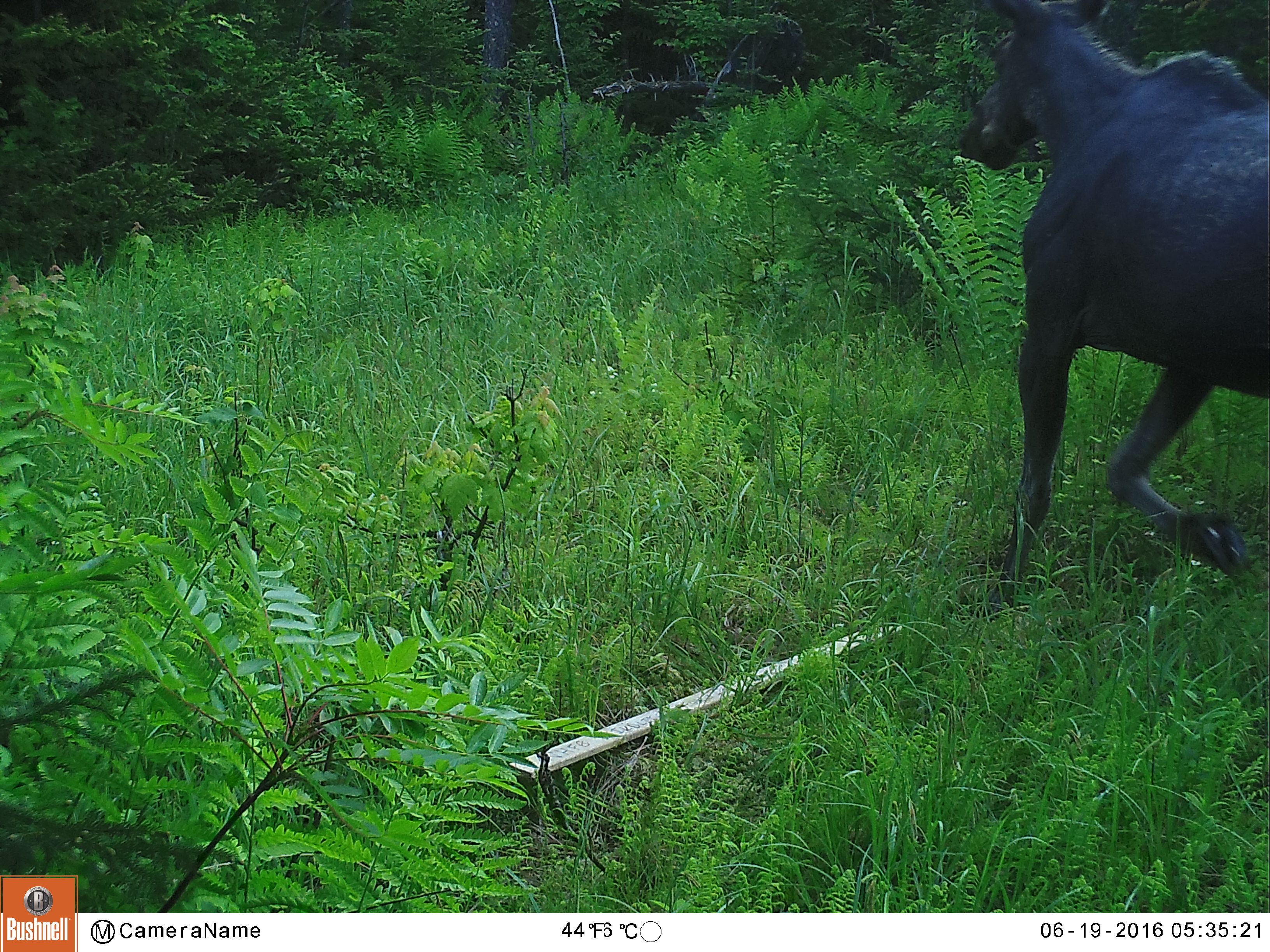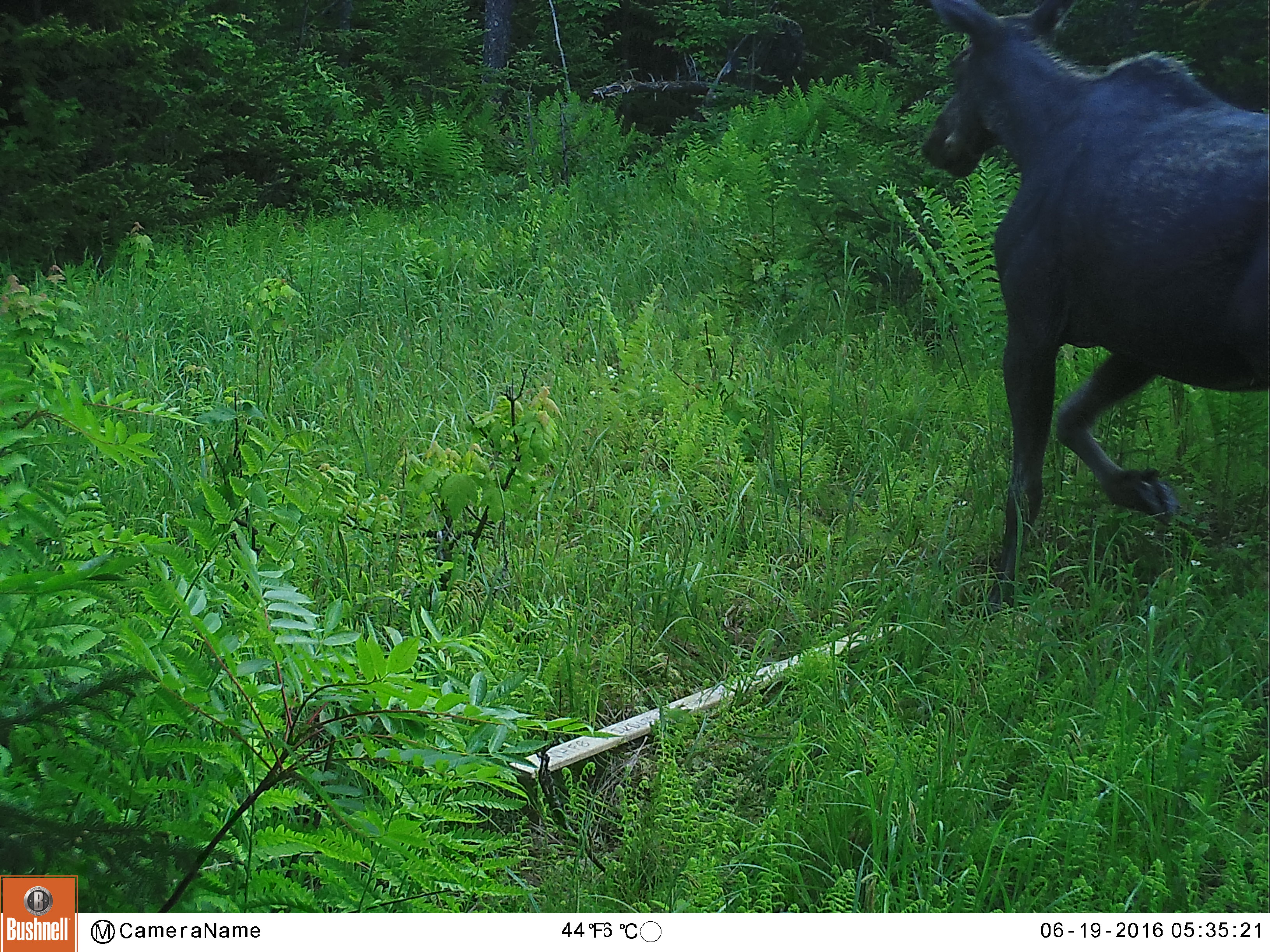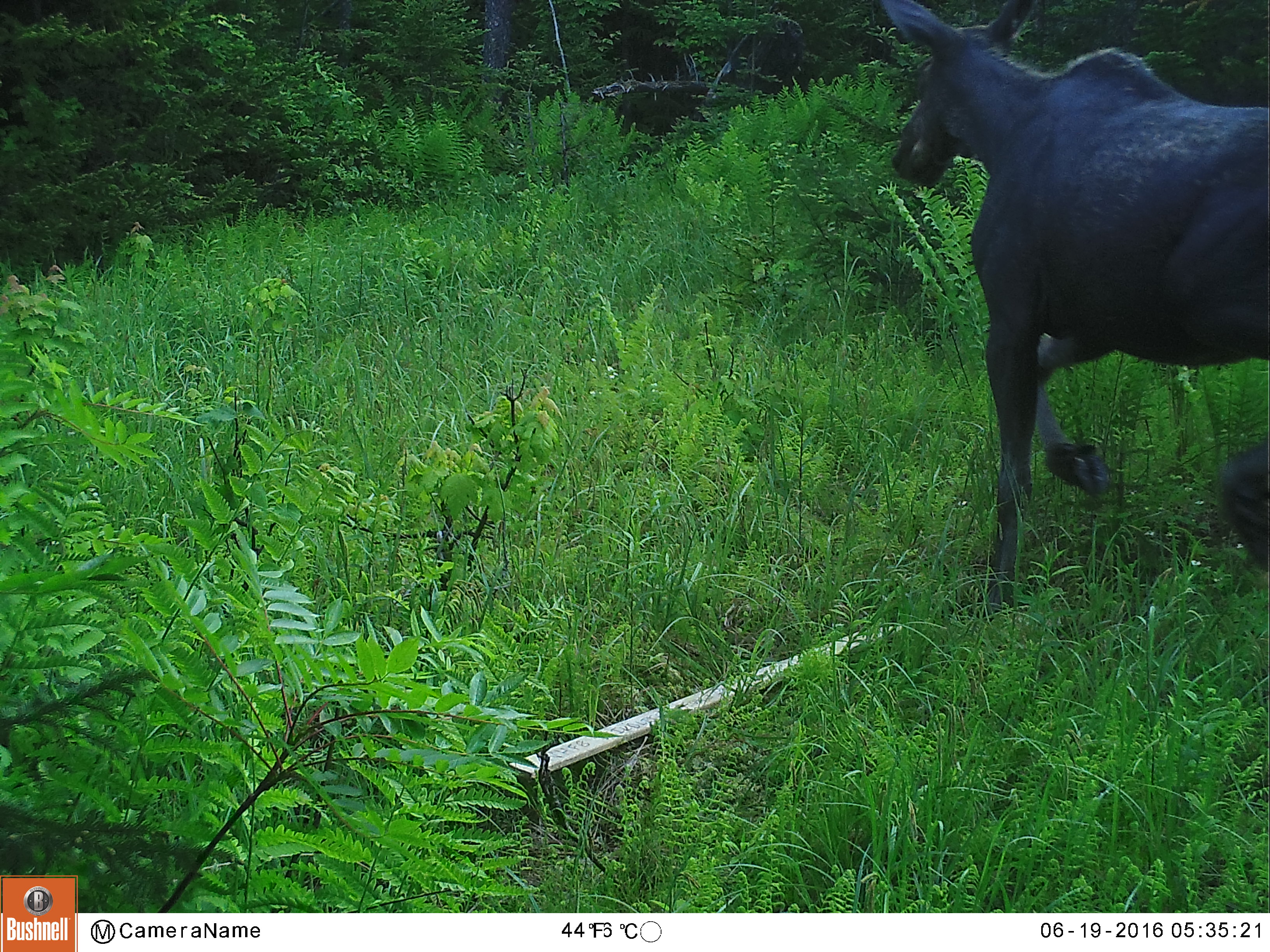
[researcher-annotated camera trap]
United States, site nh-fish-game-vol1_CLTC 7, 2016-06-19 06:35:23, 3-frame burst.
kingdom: Animalia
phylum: Chordata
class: Mammalia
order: Artiodactyla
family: Cervidae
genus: Alces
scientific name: Alces alces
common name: moose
Moose (Alces alces).